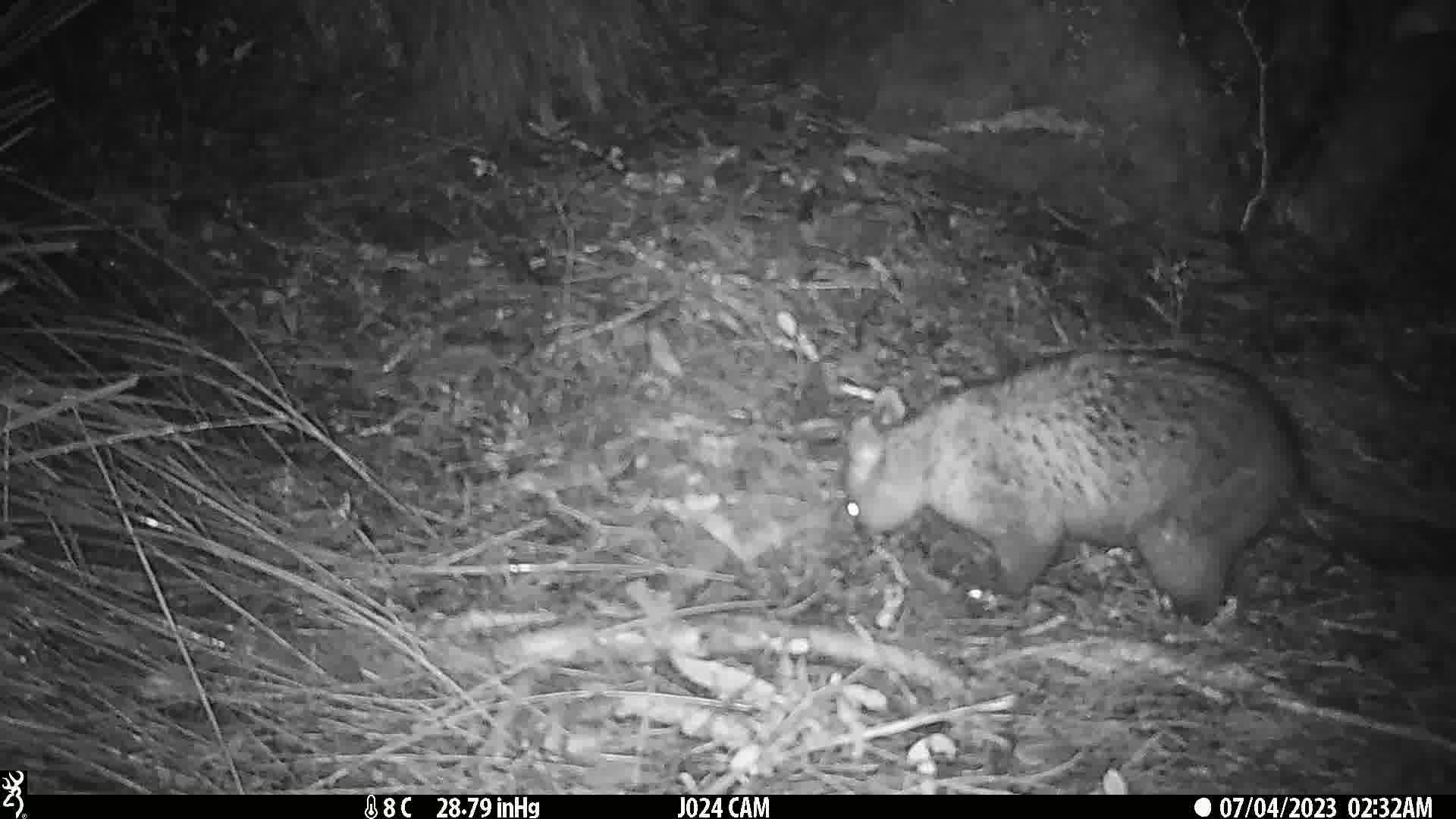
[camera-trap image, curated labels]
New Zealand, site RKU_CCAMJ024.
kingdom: Animalia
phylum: Chordata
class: Mammalia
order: Diprotodontia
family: Phalangeridae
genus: Trichosurus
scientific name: Trichosurus vulpecula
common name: common brushtail possum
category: possum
Possum (common brushtail possum) (Trichosurus vulpecula).